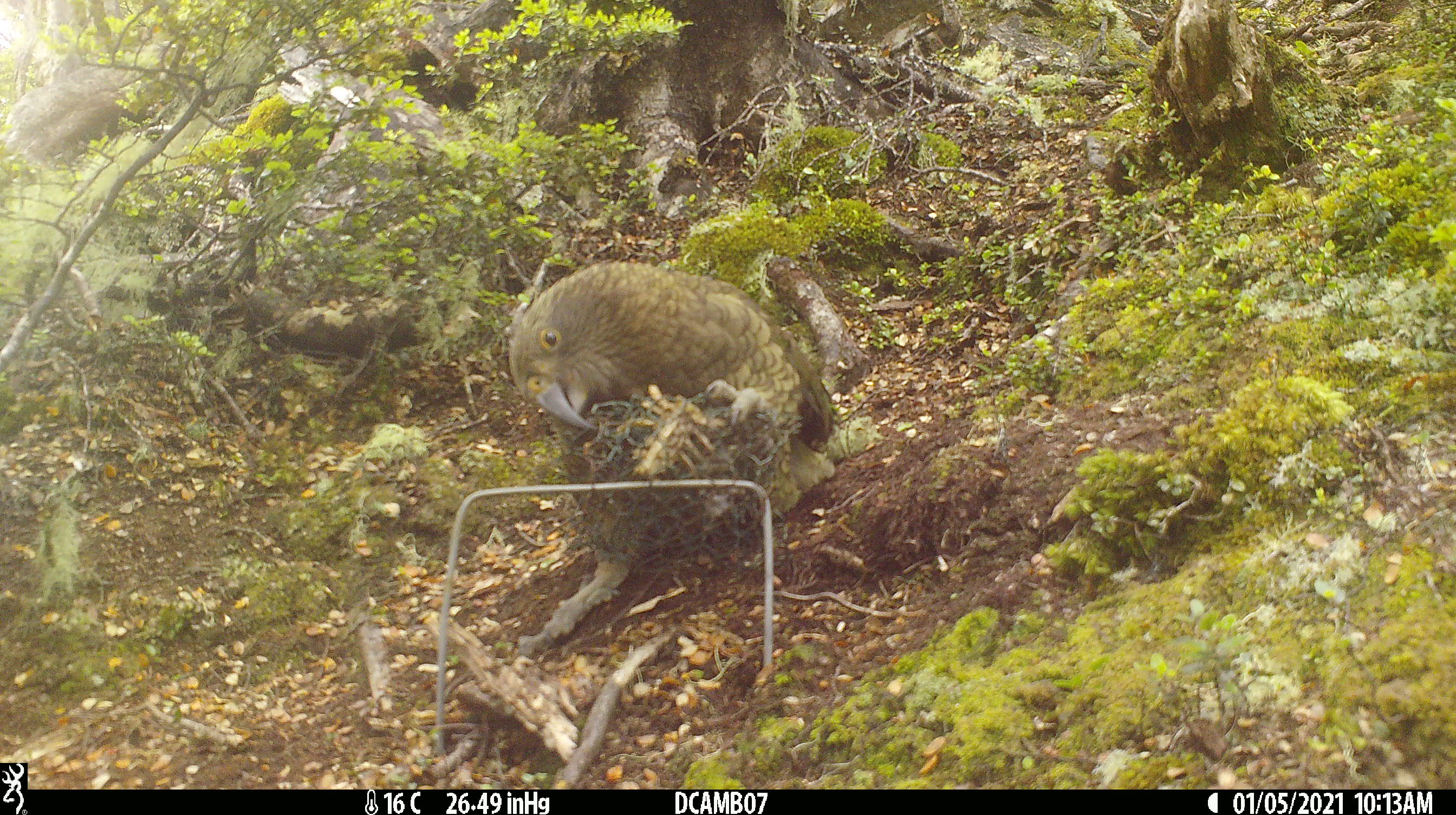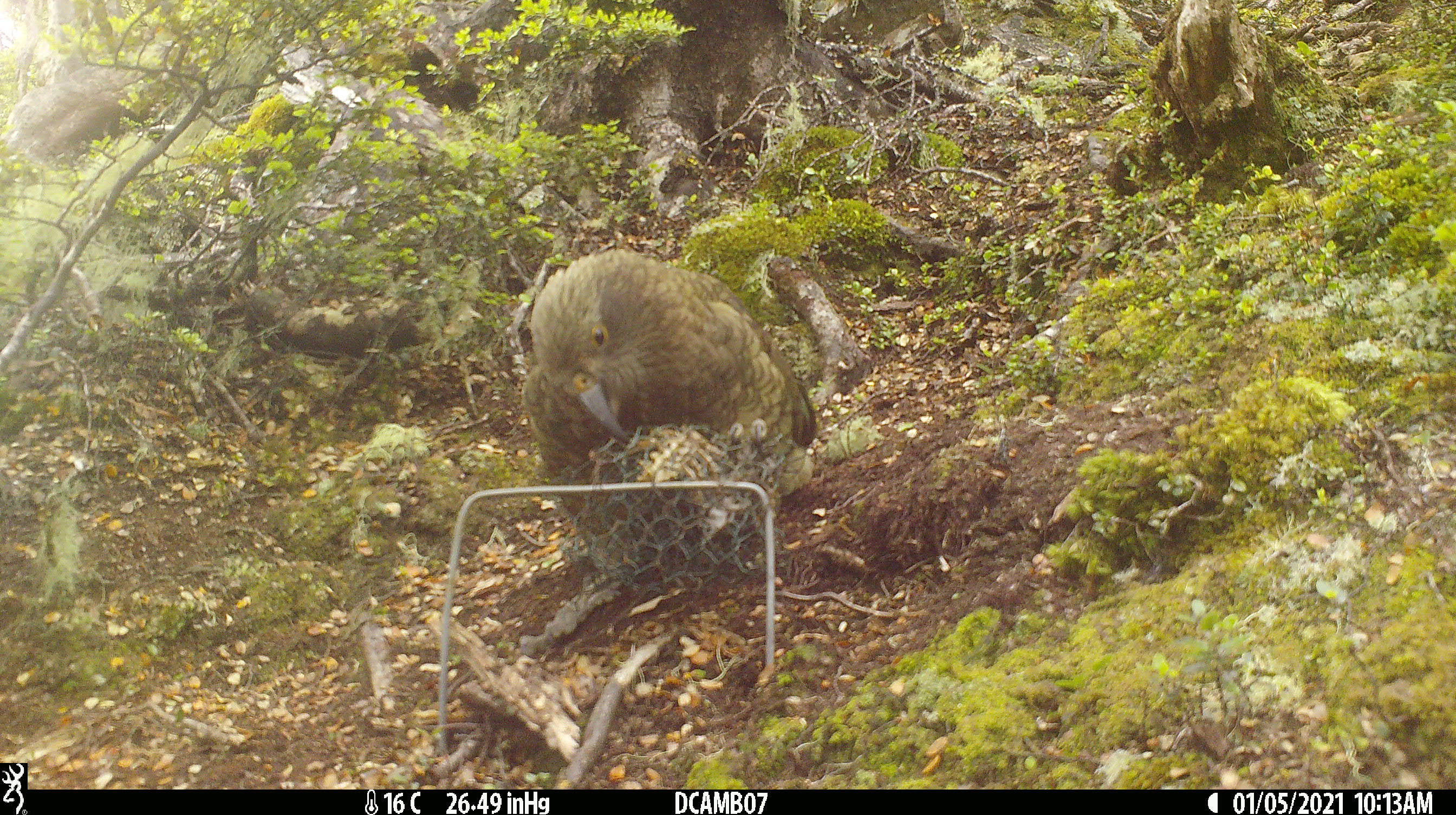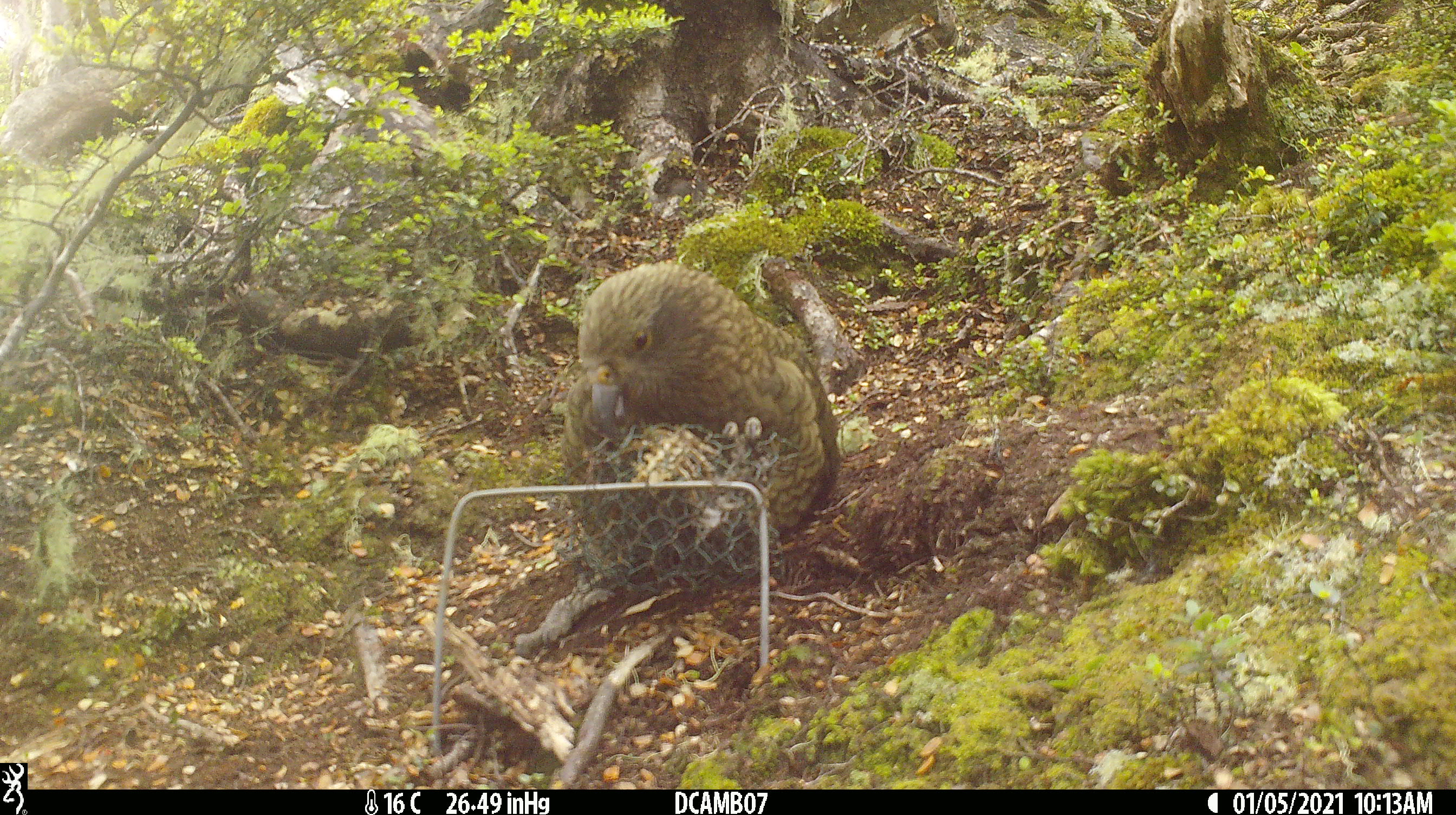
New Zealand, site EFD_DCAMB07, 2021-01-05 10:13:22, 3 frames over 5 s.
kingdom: Animalia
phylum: Chordata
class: Aves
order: Psittaciformes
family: Strigopidae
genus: Nestor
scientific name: Nestor notabilis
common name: kea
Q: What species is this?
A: Kea (Nestor notabilis).